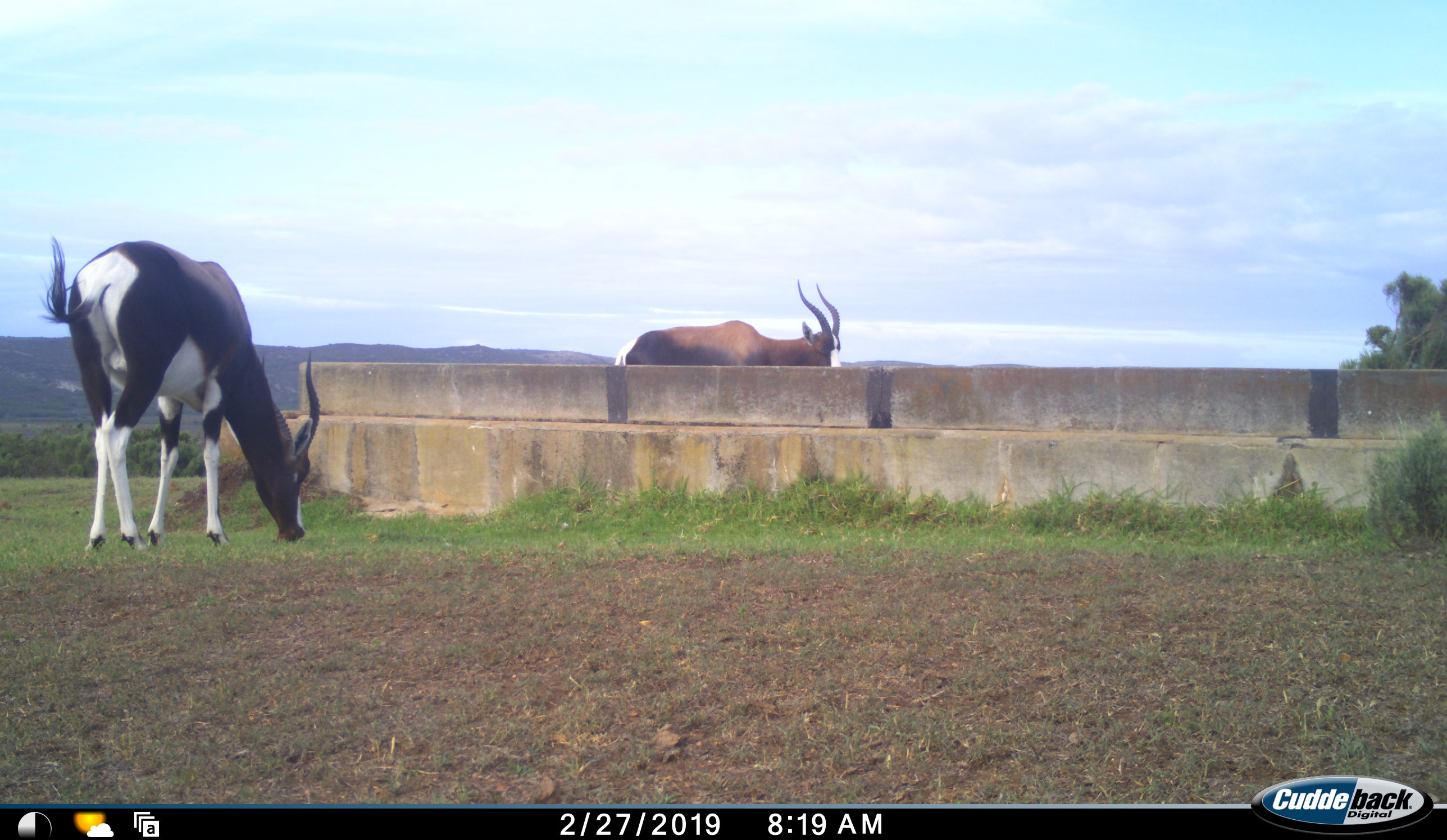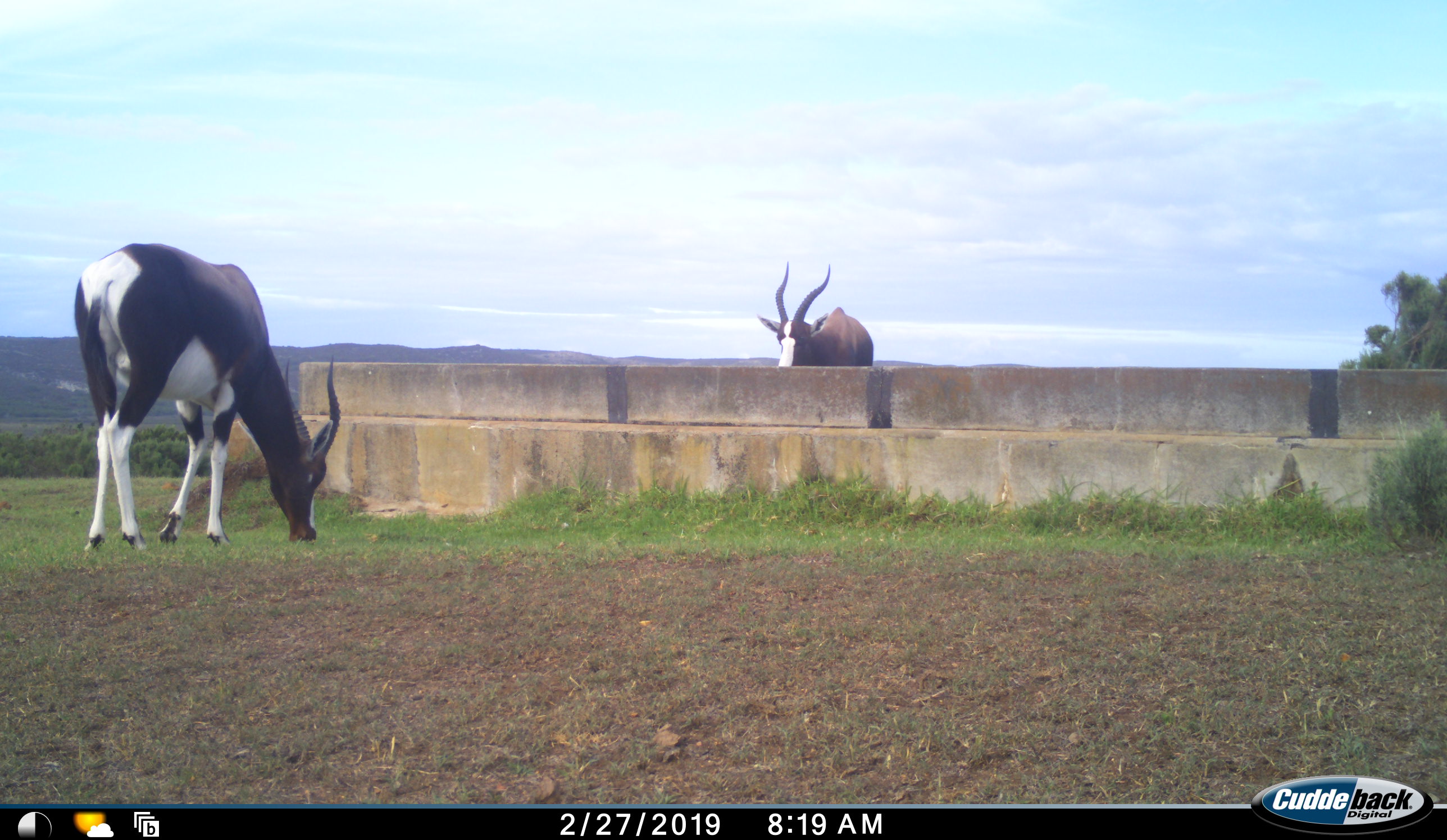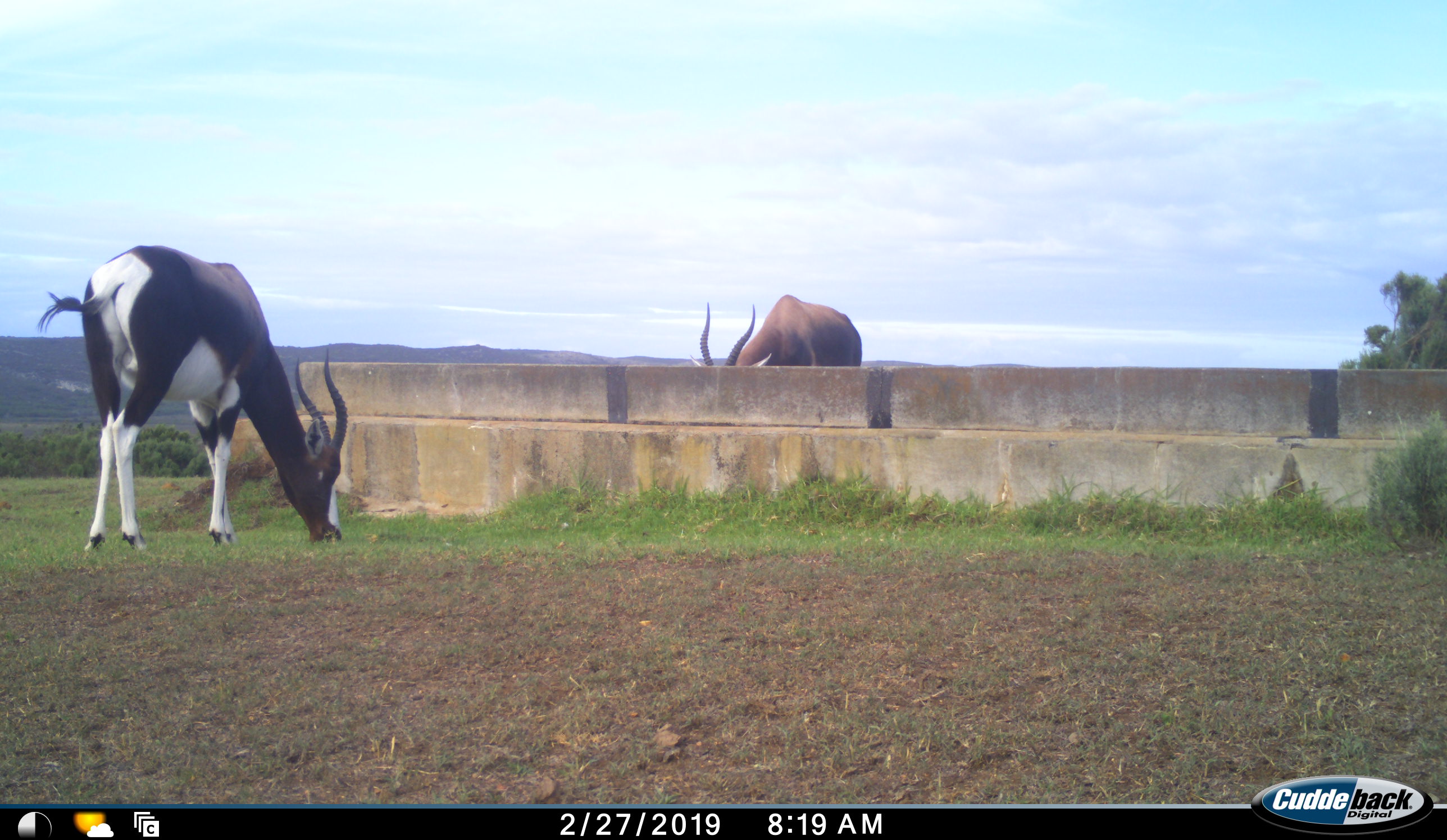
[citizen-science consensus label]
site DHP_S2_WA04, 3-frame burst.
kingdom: Animalia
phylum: Chordata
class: Mammalia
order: Artiodactyla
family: Bovidae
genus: Damaliscus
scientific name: Damaliscus pygargus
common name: bontebok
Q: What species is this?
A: Bontebok (Damaliscus pygargus).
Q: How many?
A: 2.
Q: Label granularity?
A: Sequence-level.